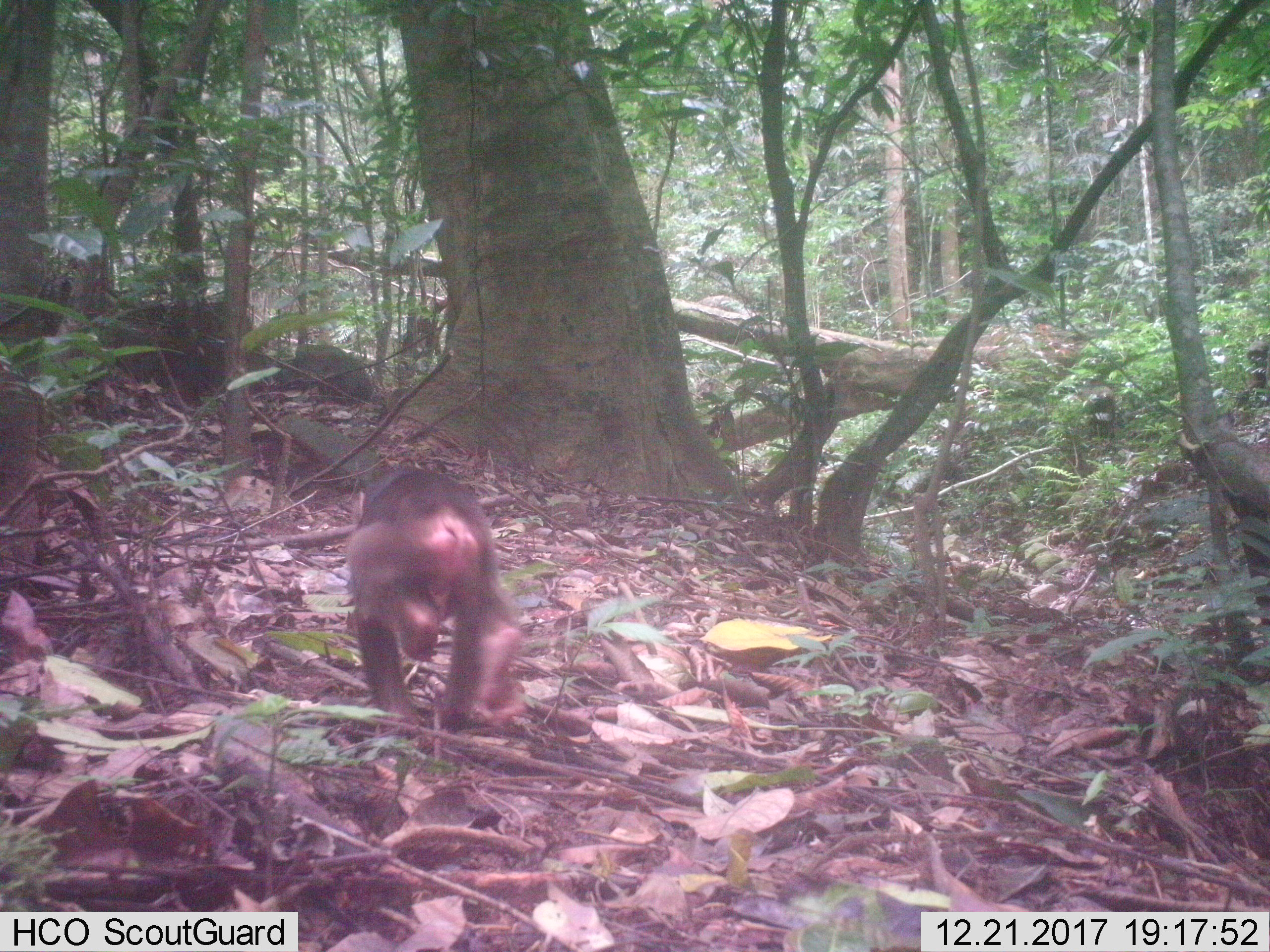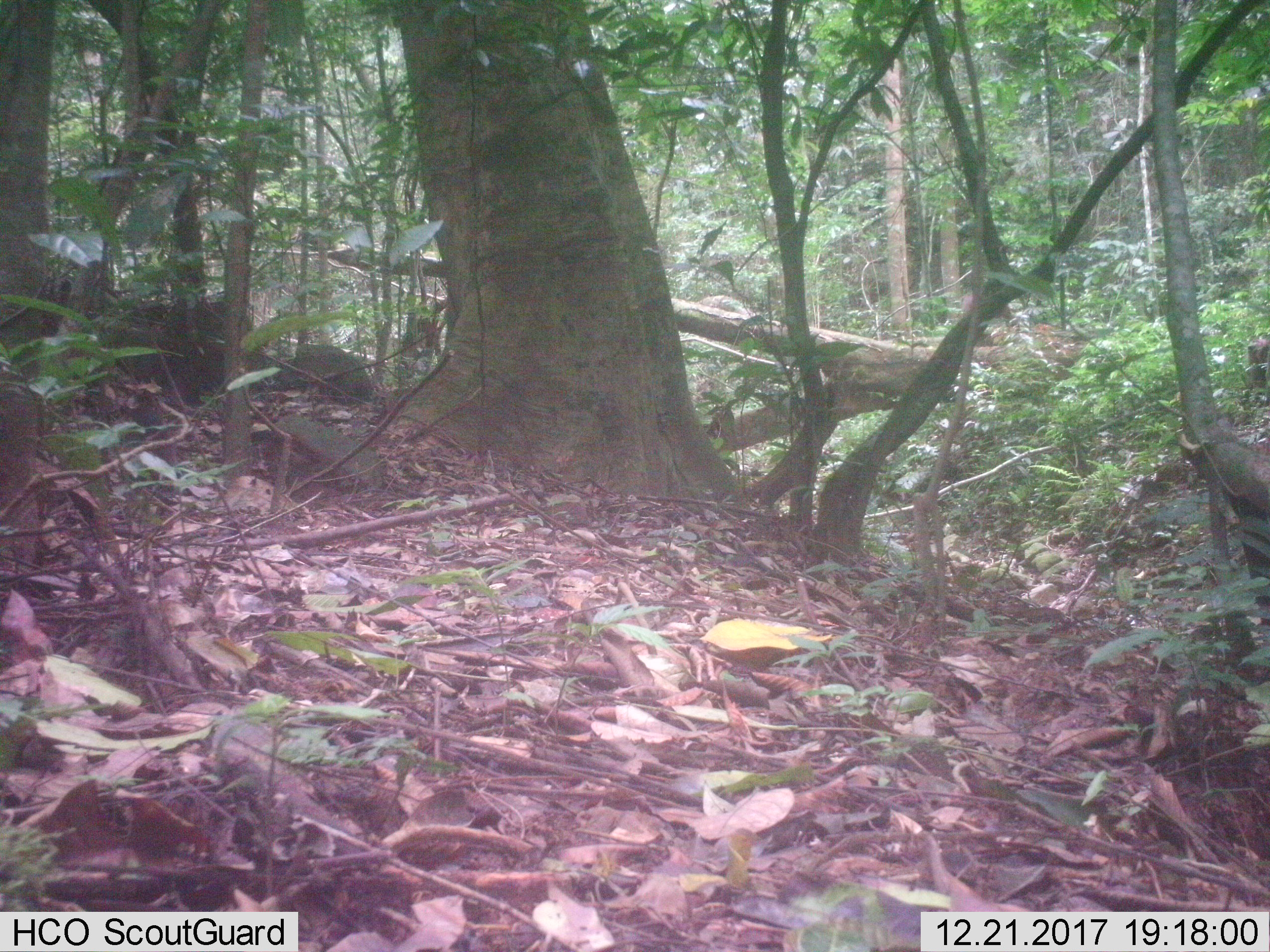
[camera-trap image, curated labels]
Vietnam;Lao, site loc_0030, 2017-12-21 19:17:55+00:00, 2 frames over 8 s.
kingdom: Animalia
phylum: Chordata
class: Mammalia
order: Primates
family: Cercopithecidae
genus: Macaca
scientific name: Macaca arctoides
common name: stump-tailed macaque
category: stump tailed macaque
Stump tailed macaque (stump-tailed macaque) (Macaca arctoides). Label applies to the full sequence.